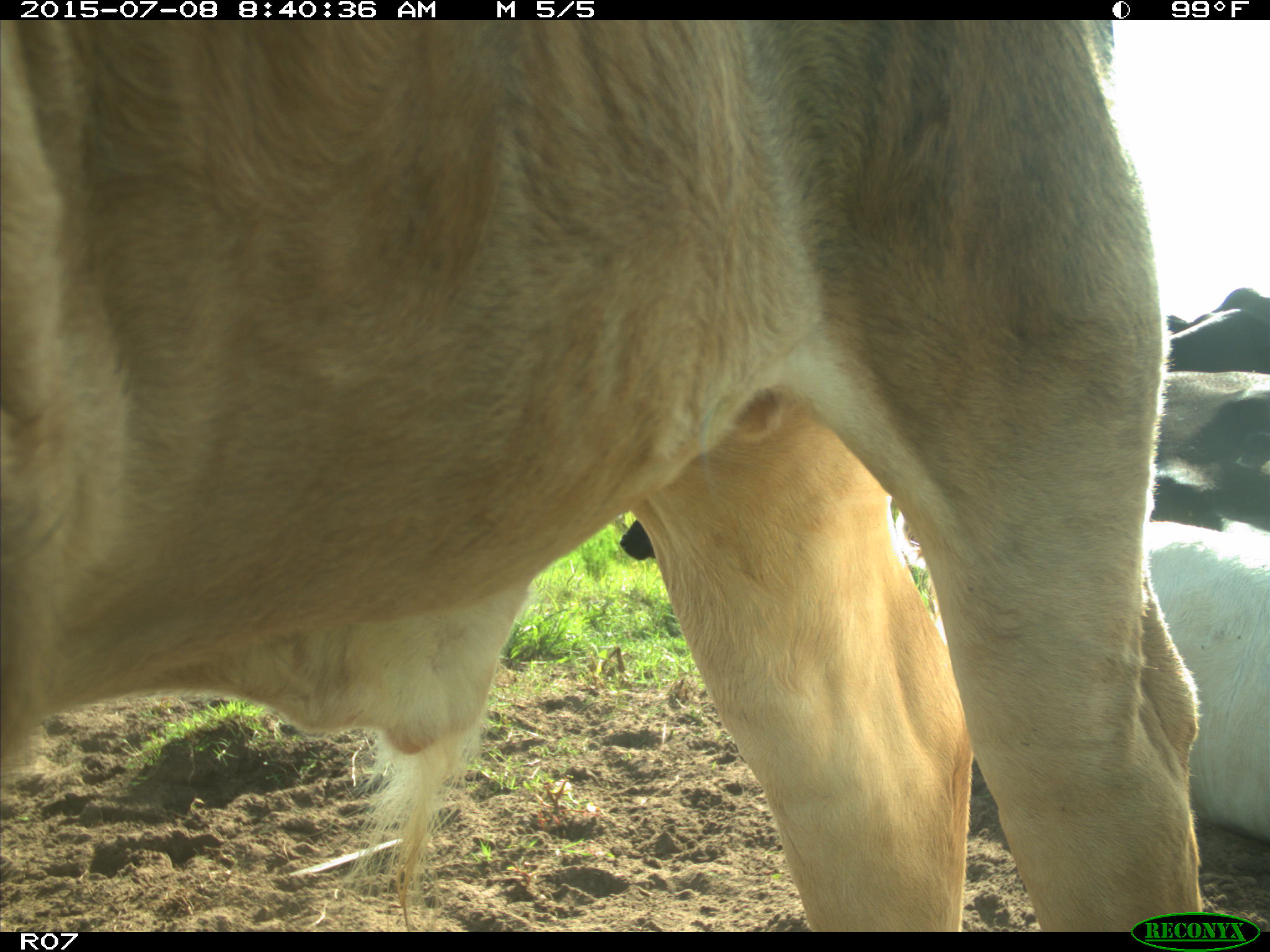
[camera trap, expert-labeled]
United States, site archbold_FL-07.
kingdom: Animalia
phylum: Chordata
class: Mammalia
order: Artiodactyla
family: Bovidae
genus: Bos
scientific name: Bos taurus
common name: domestic cow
Bos taurus (domestic cow).